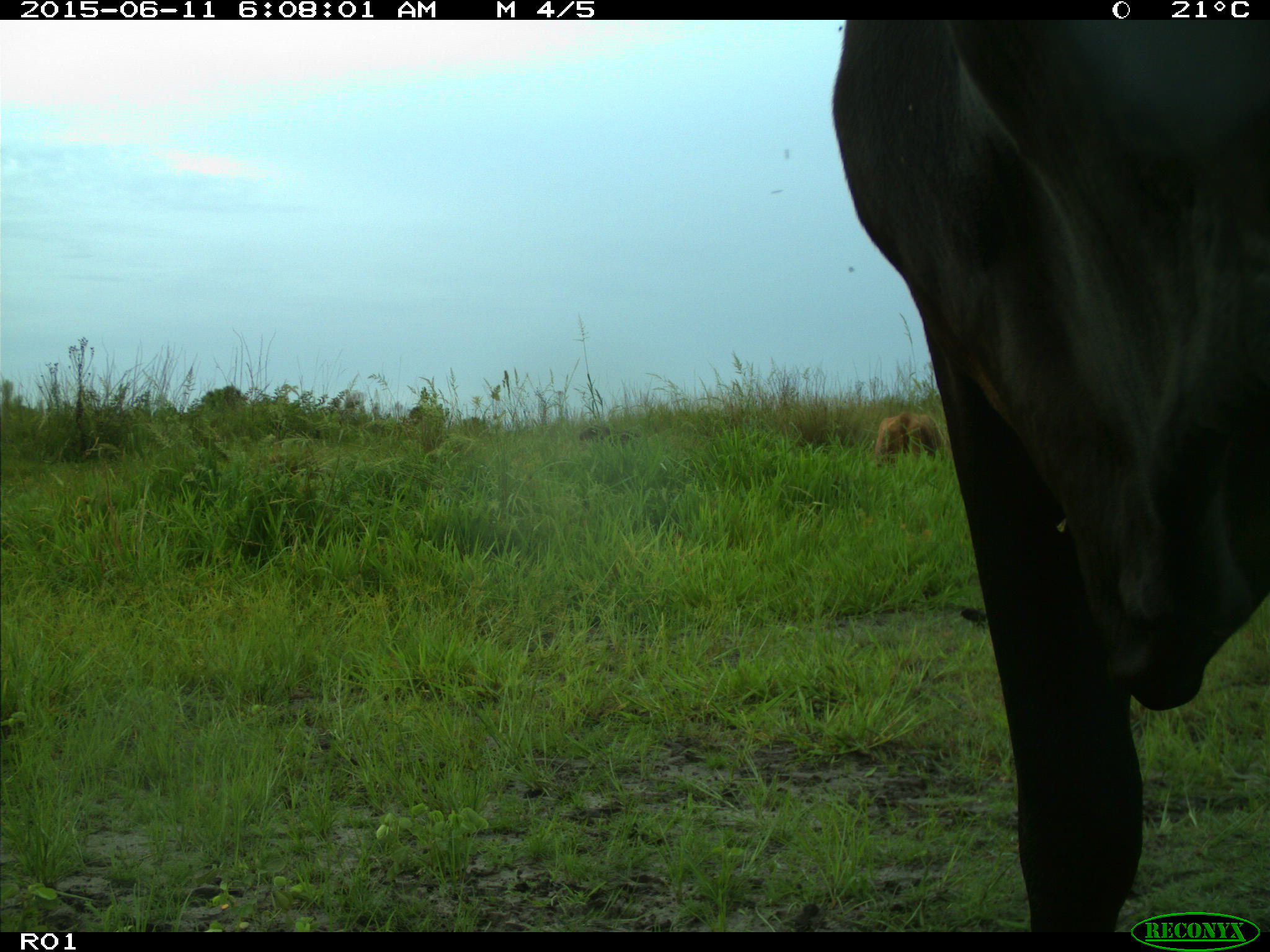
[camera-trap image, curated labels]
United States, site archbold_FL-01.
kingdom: Animalia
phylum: Chordata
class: Mammalia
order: Artiodactyla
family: Bovidae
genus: Bos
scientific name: Bos taurus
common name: domestic cow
Bos taurus (domestic cow).